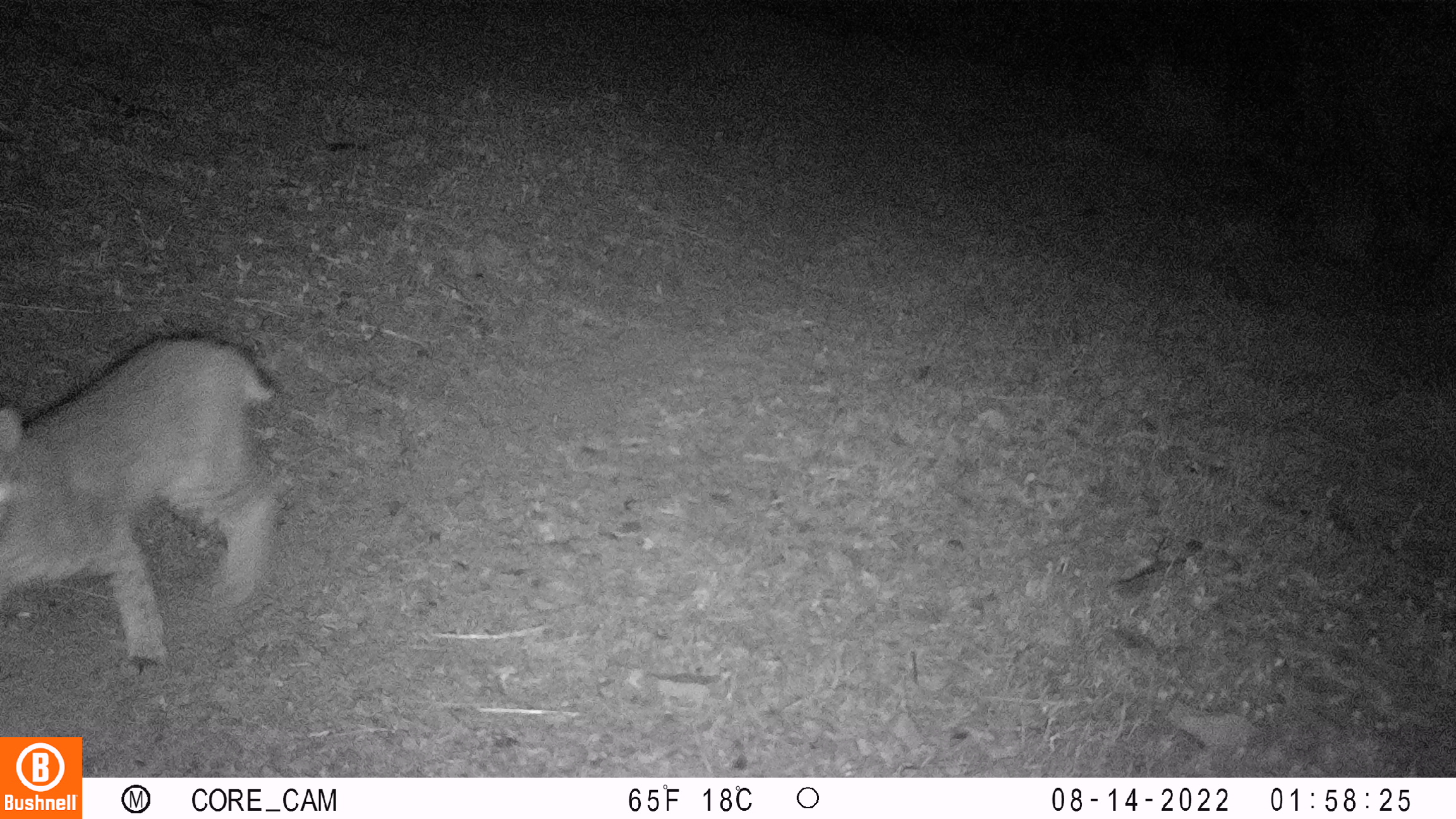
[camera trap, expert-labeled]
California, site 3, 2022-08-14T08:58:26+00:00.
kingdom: Animalia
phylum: Chordata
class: Mammalia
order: Carnivora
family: Felidae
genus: Lynx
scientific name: Lynx rufus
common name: bobcat